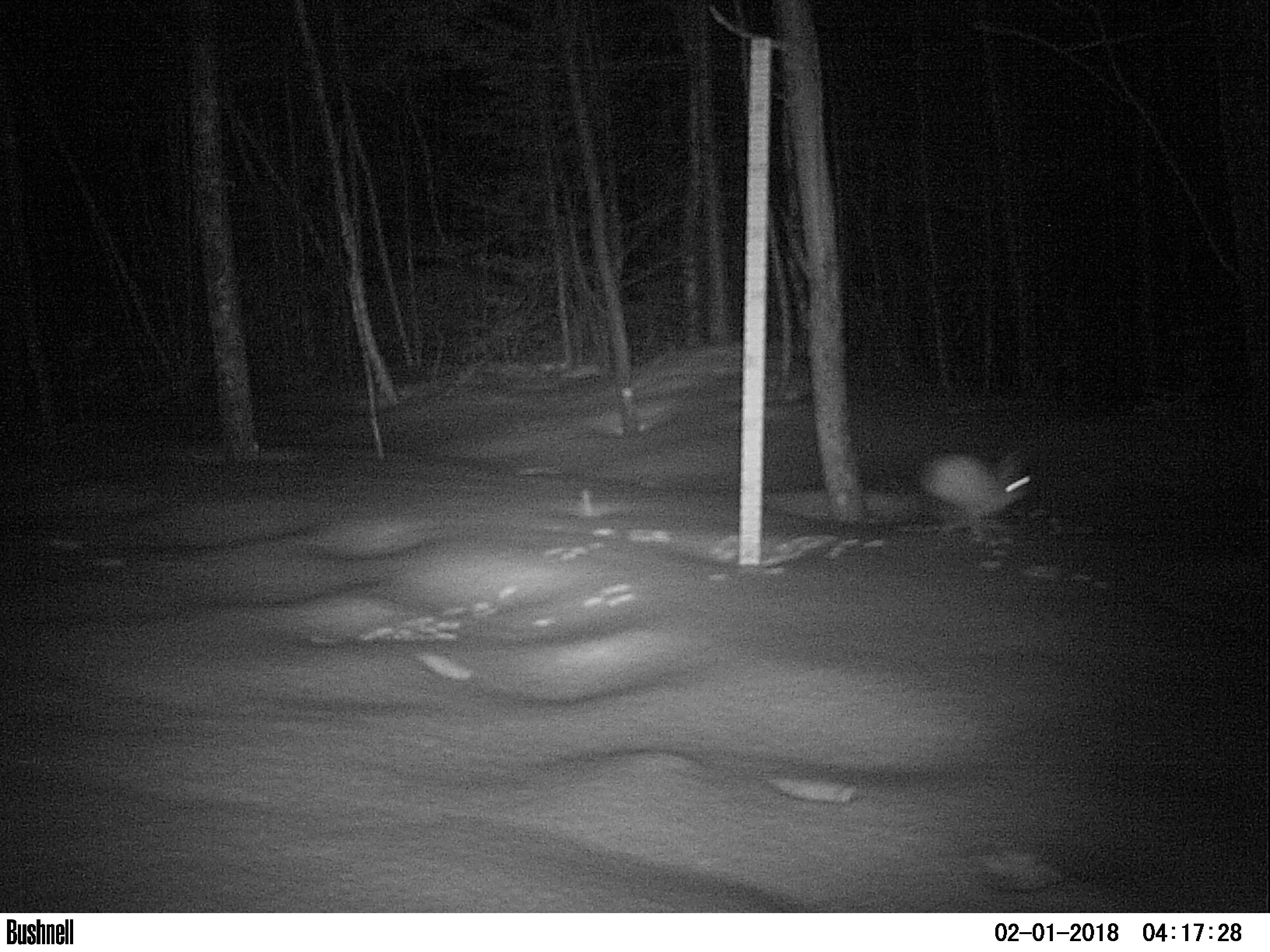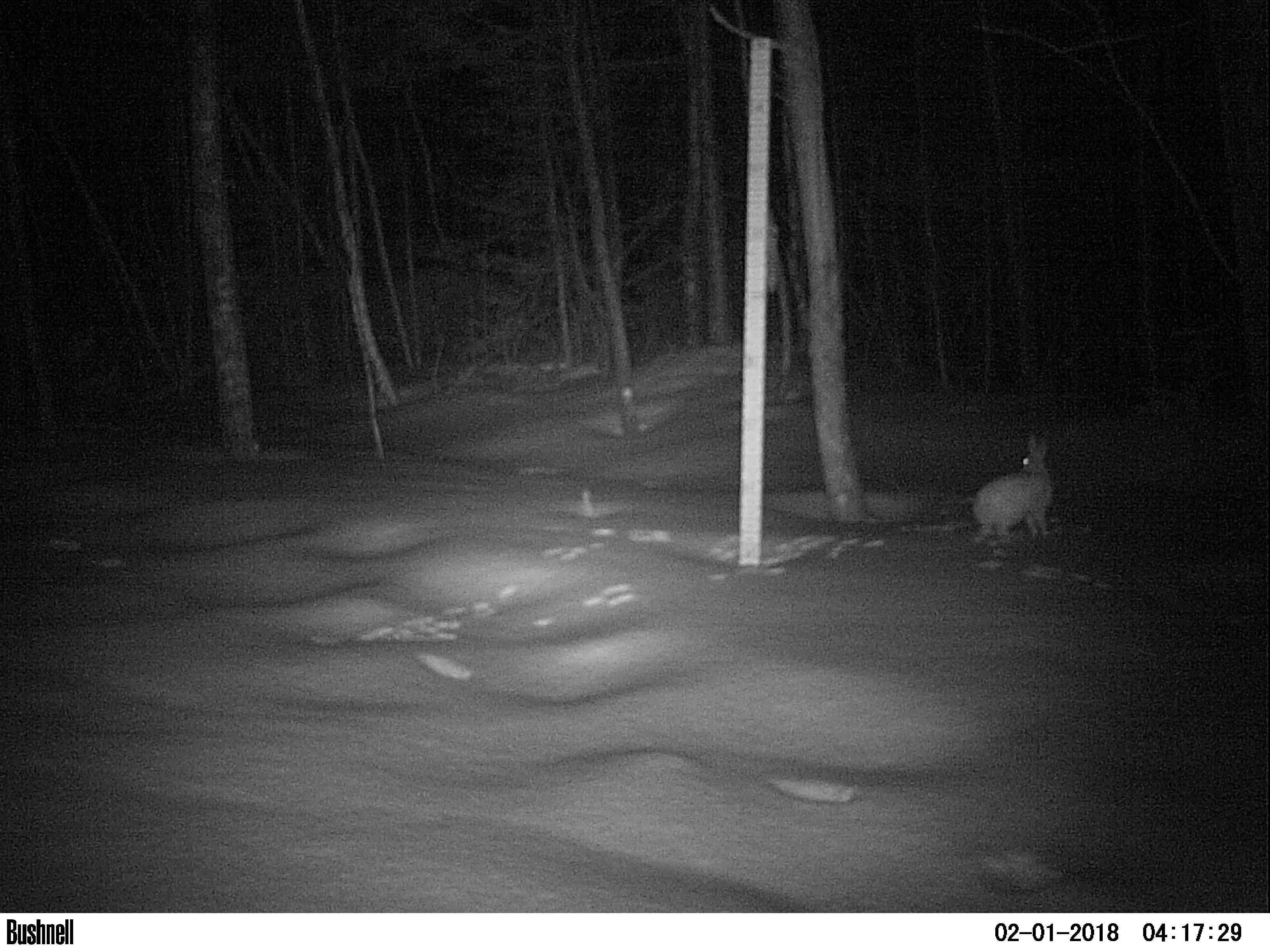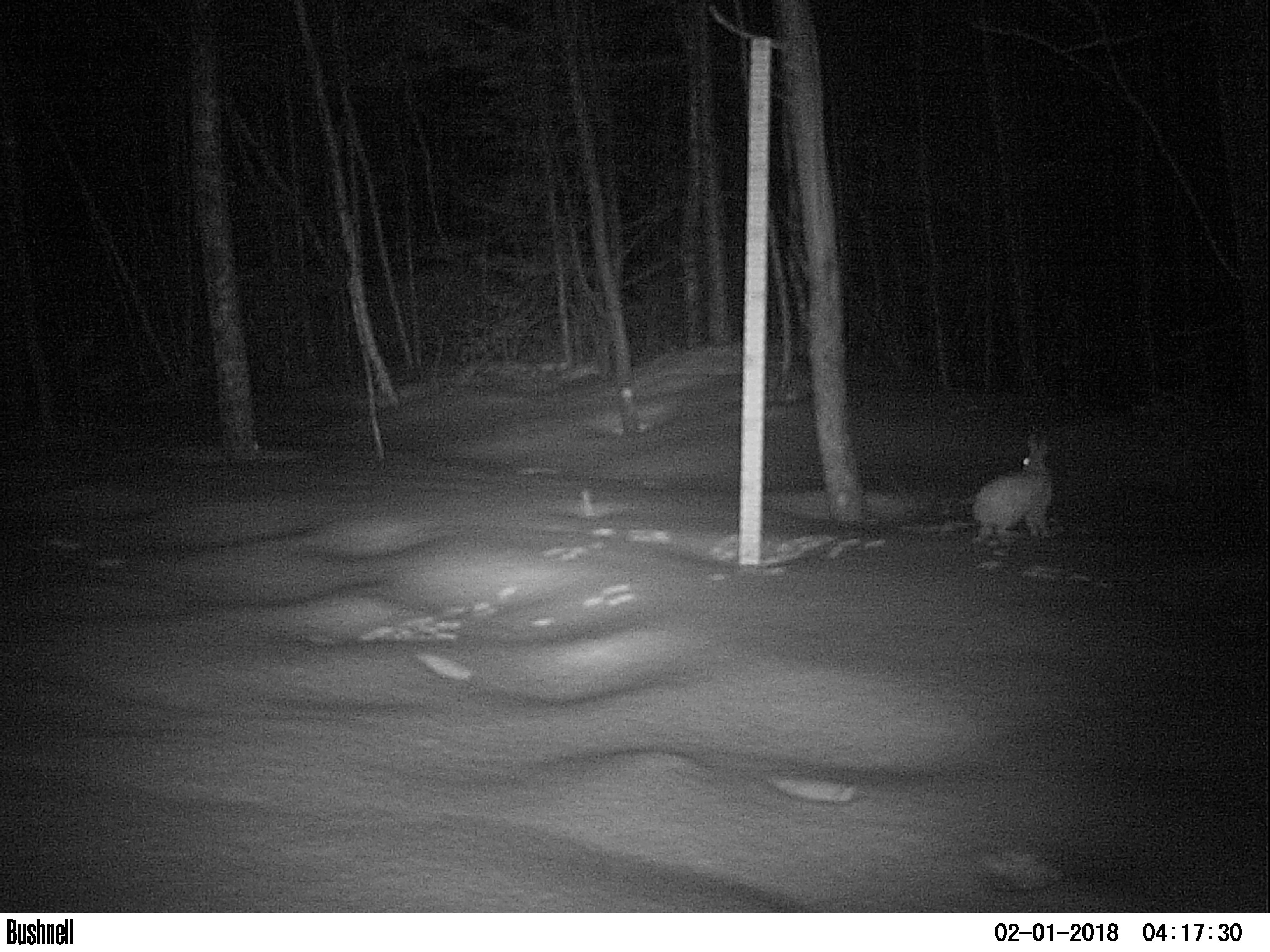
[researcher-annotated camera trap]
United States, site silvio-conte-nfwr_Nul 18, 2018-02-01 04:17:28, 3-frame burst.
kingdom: Animalia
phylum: Chordata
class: Mammalia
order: Lagomorpha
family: Leporidae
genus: Lepus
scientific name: Lepus americanus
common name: snowshoe hare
Snowshoe hare (Lepus americanus).